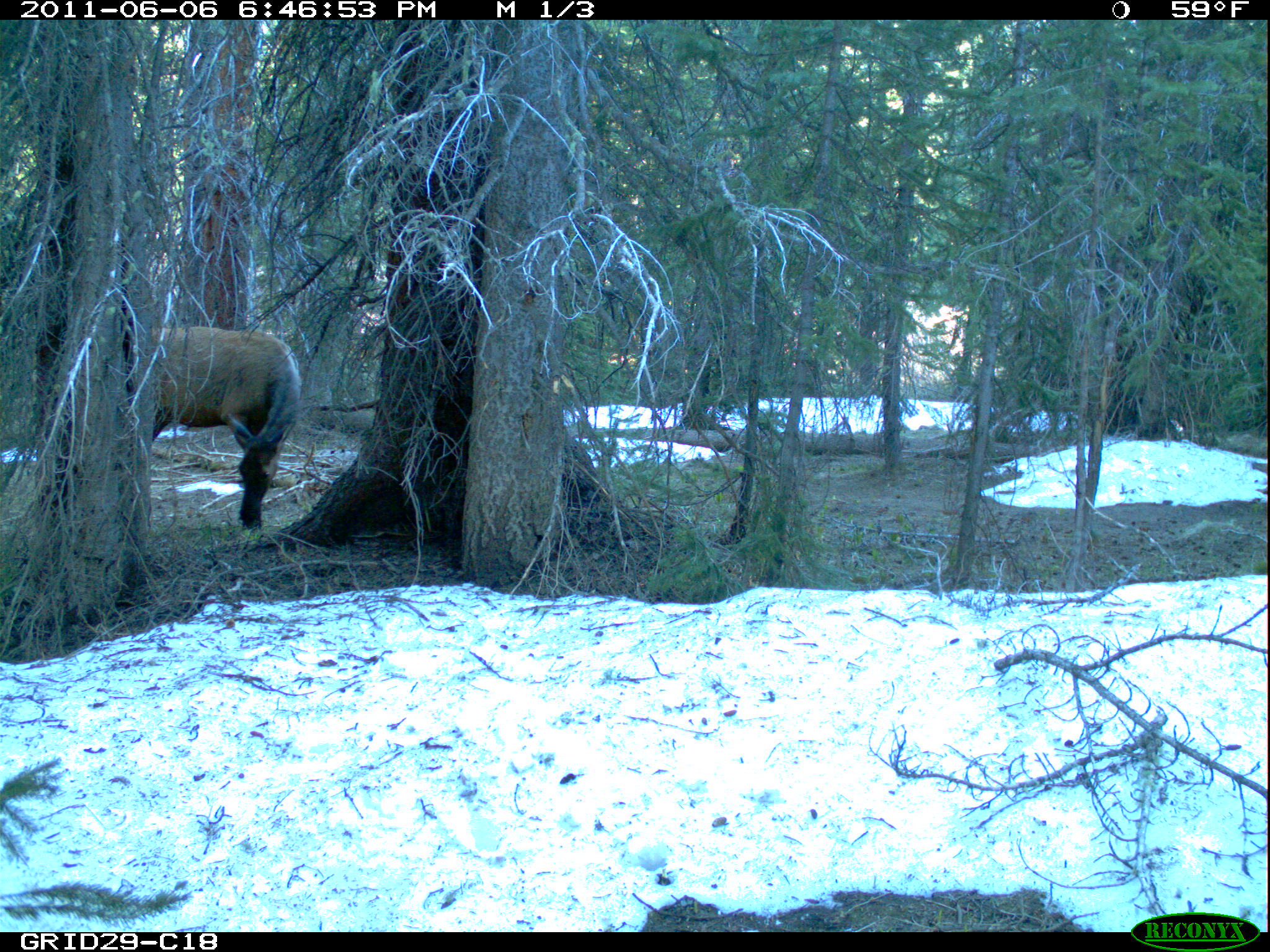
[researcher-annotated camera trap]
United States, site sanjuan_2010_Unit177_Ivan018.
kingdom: Animalia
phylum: Chordata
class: Mammalia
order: Artiodactyla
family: Cervidae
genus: Cervus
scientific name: Cervus elaphus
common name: red deer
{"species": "Cervus elaphus (red deer)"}